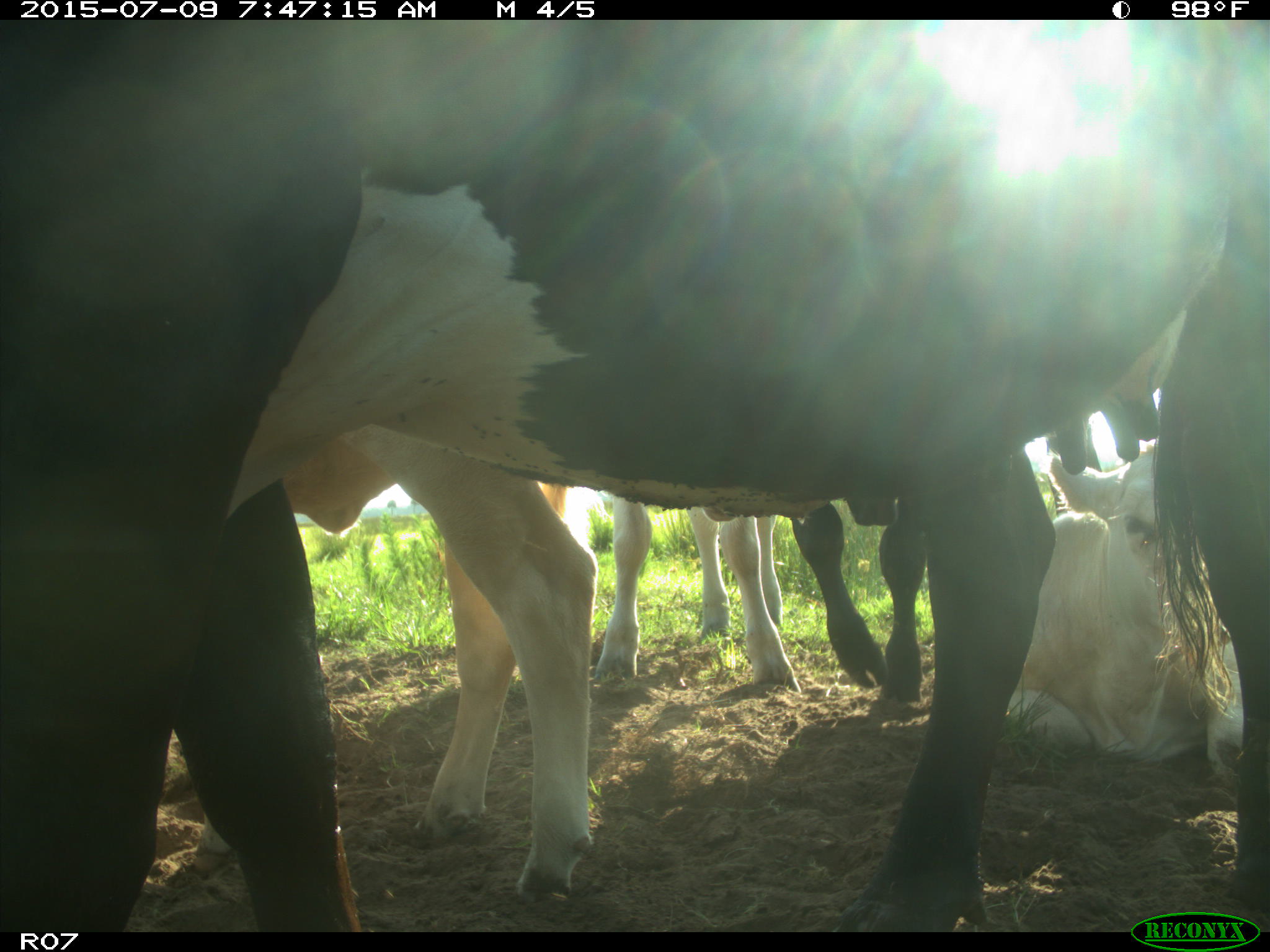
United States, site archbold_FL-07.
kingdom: Animalia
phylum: Chordata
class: Mammalia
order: Artiodactyla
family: Bovidae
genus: Bos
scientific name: Bos taurus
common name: domestic cow